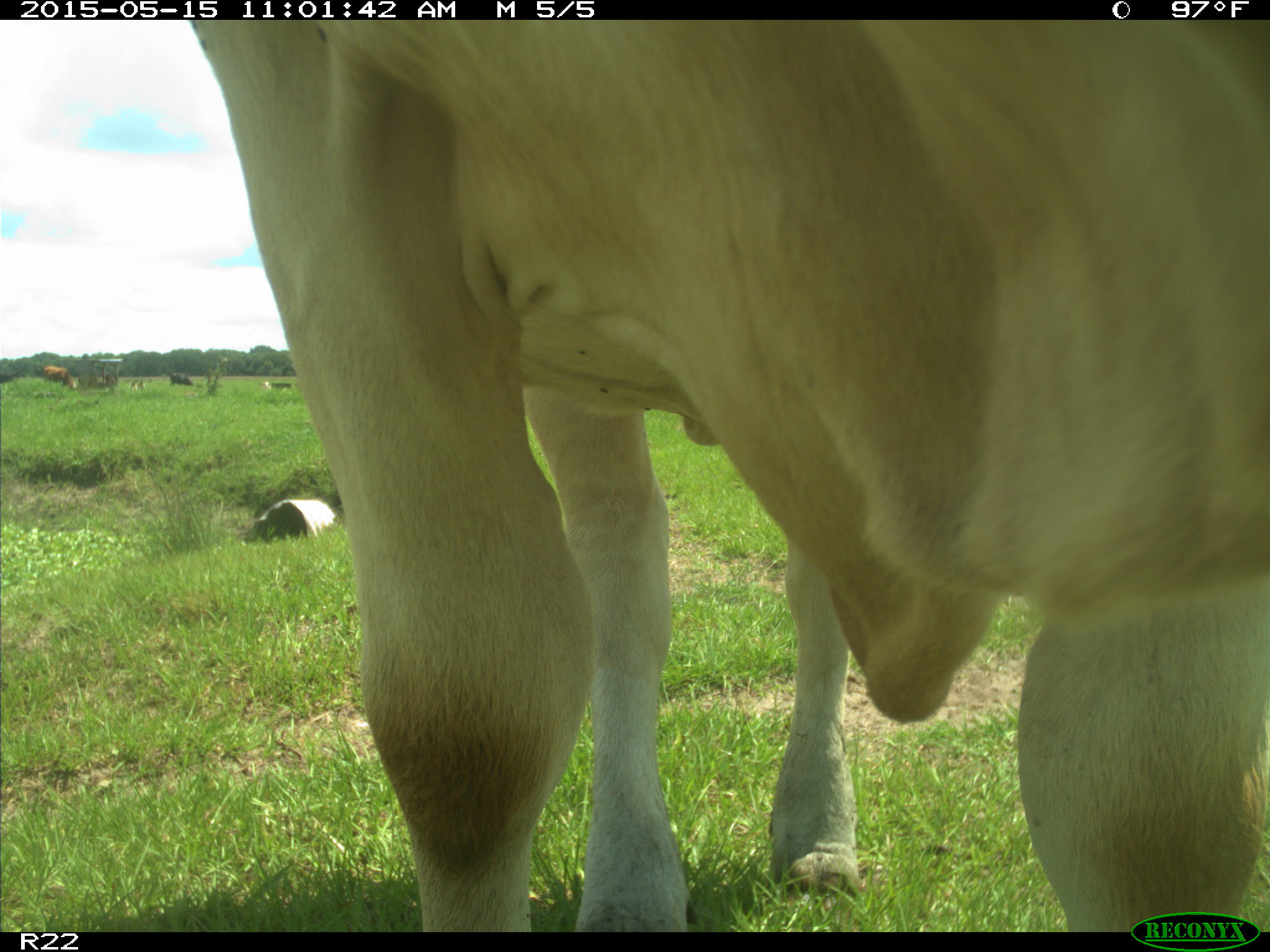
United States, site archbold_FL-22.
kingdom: Animalia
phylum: Chordata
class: Mammalia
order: Artiodactyla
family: Bovidae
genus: Bos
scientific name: Bos taurus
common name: domestic cow